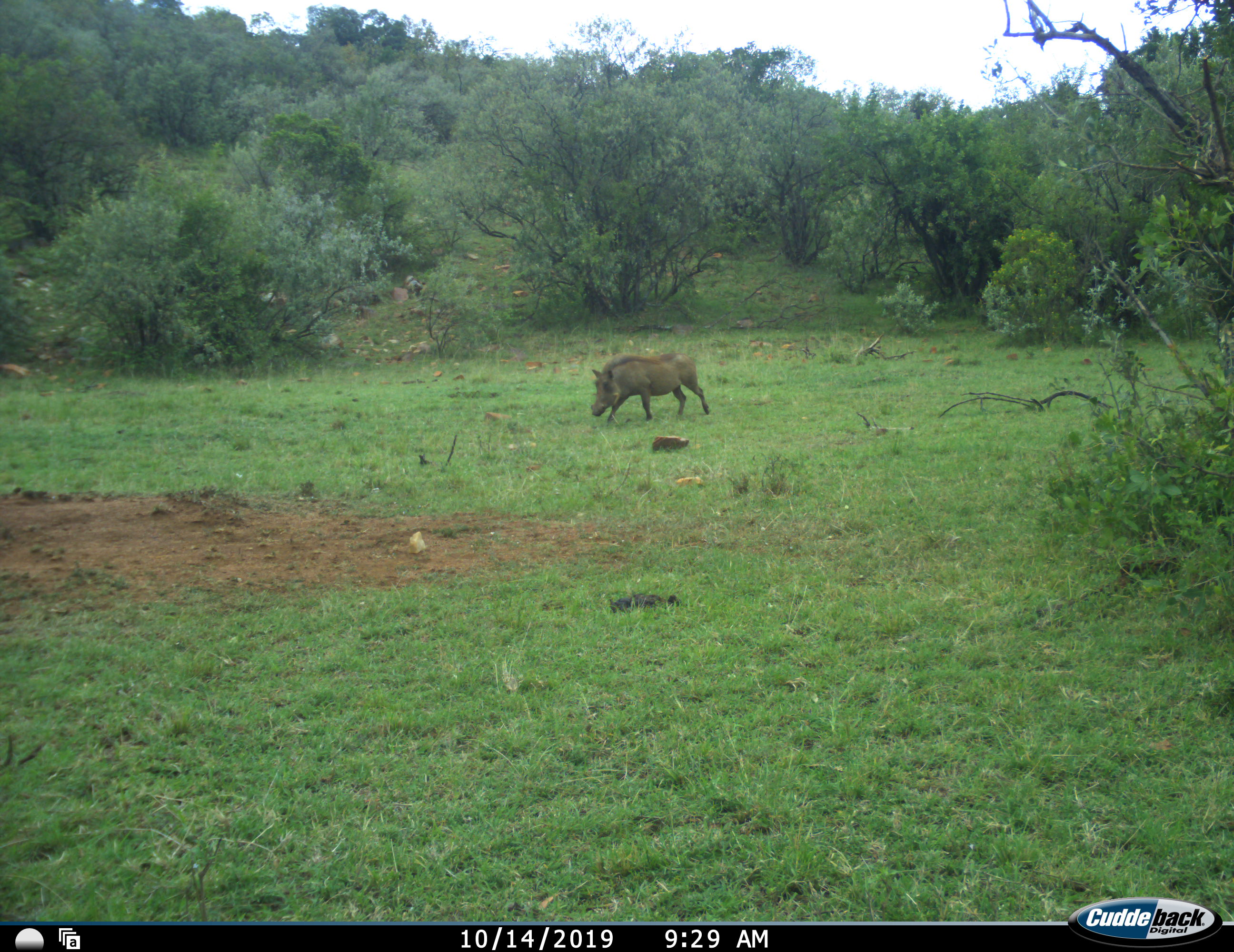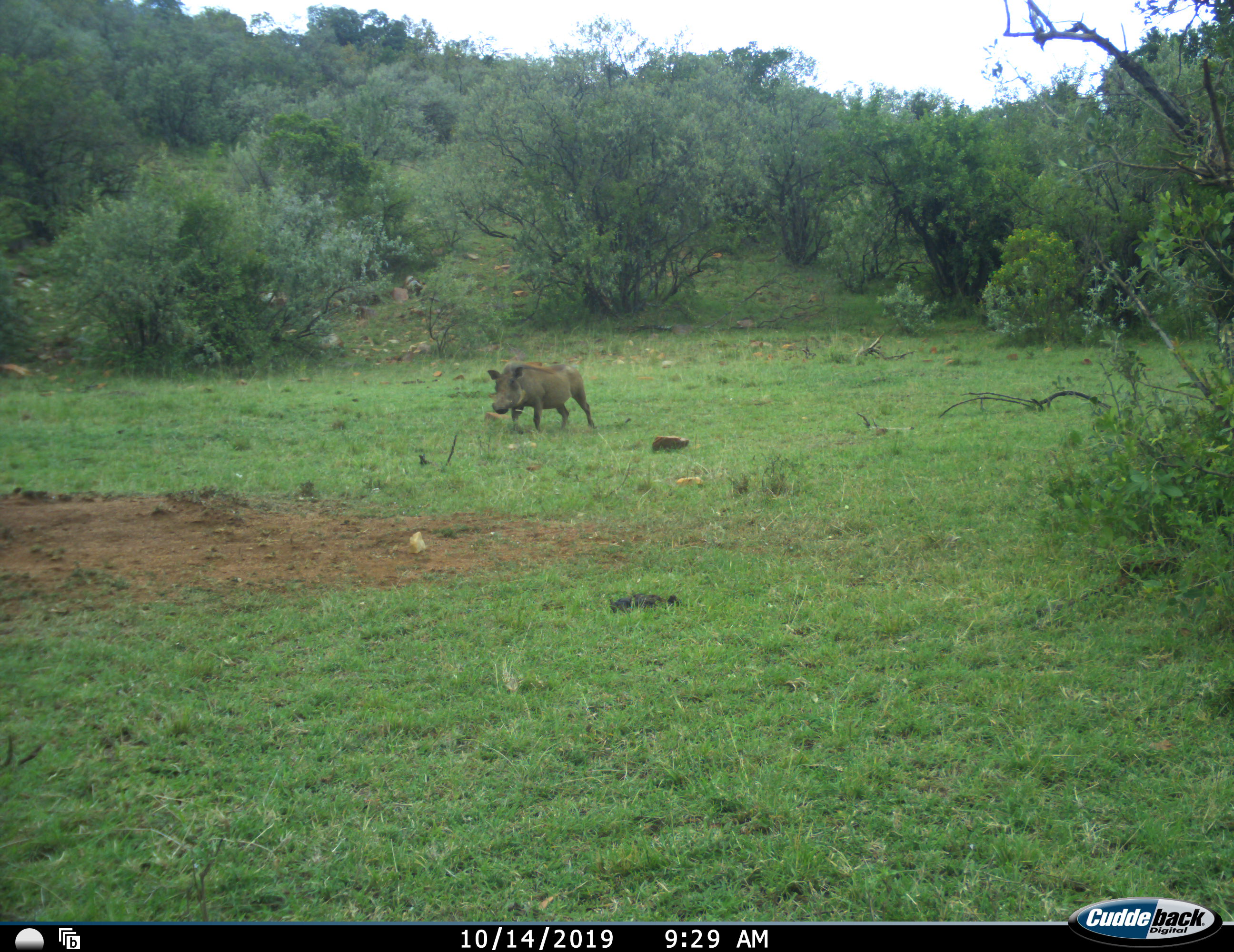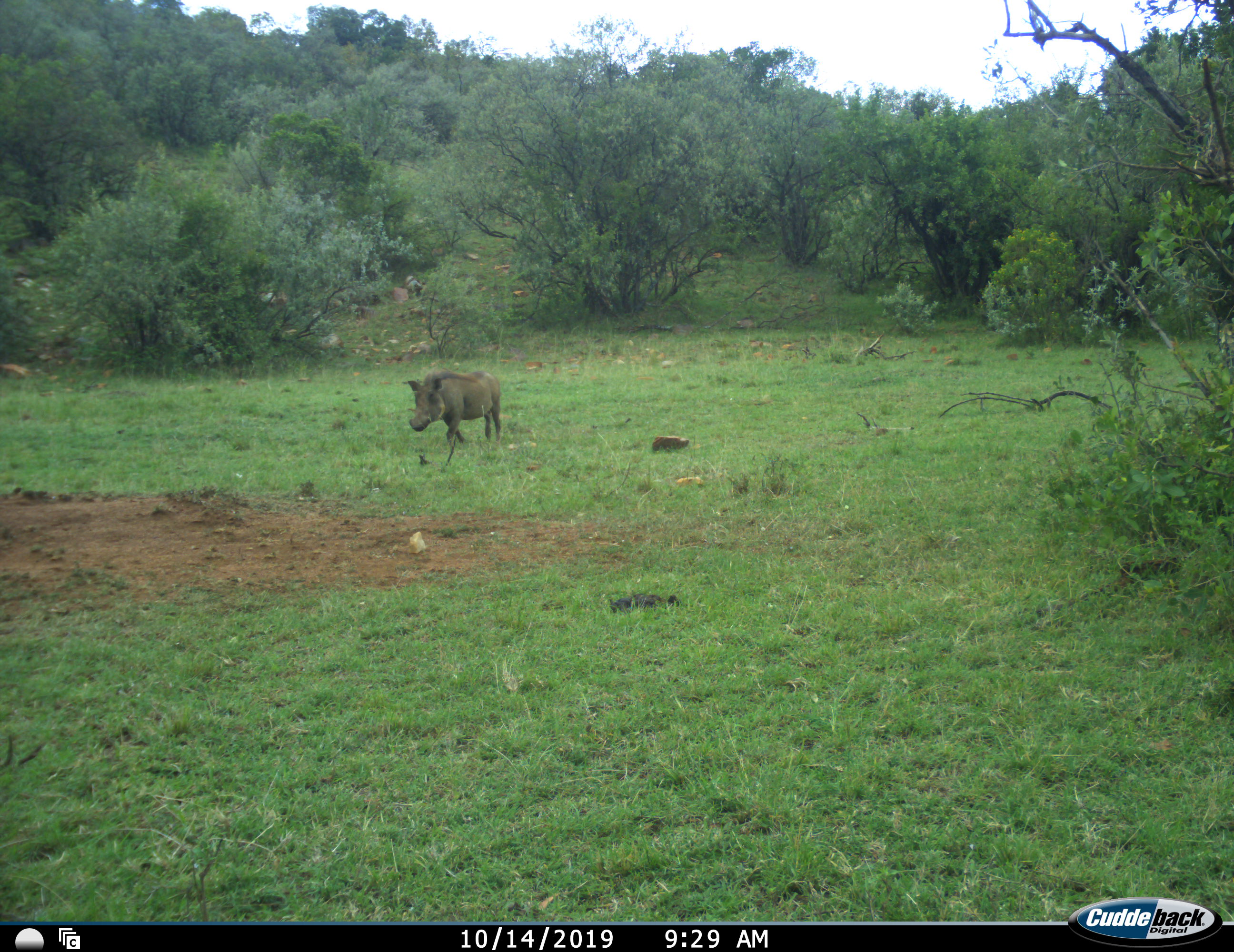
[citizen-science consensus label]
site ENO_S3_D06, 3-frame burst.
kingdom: Animalia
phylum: Chordata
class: Mammalia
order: Artiodactyla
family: Suidae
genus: Phacochoerus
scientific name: Phacochoerus africanus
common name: warthog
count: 1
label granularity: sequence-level